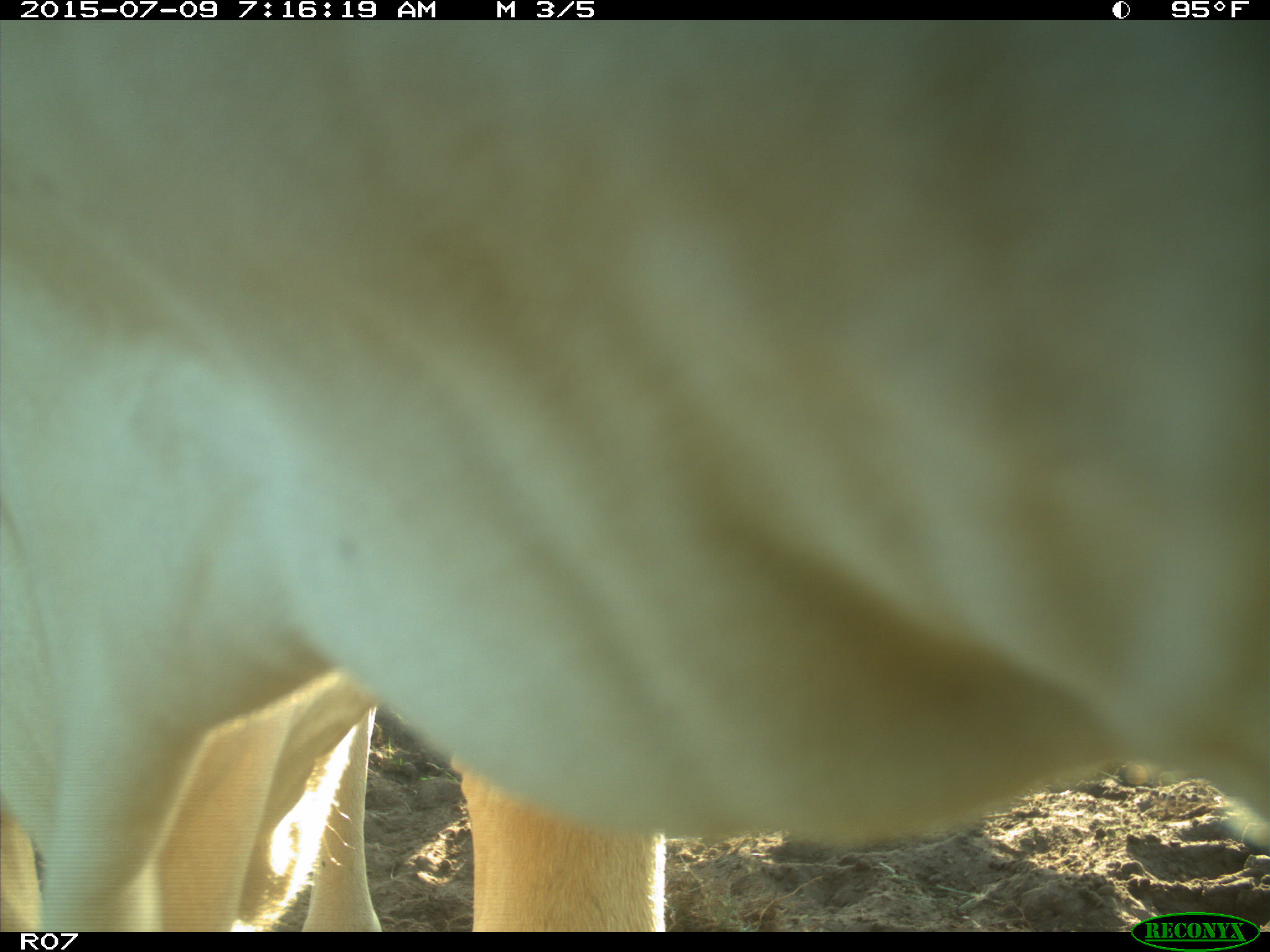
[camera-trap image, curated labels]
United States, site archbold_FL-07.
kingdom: Animalia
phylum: Chordata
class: Mammalia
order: Artiodactyla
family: Bovidae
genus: Bos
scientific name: Bos taurus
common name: domestic cow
Bos taurus (domestic cow).